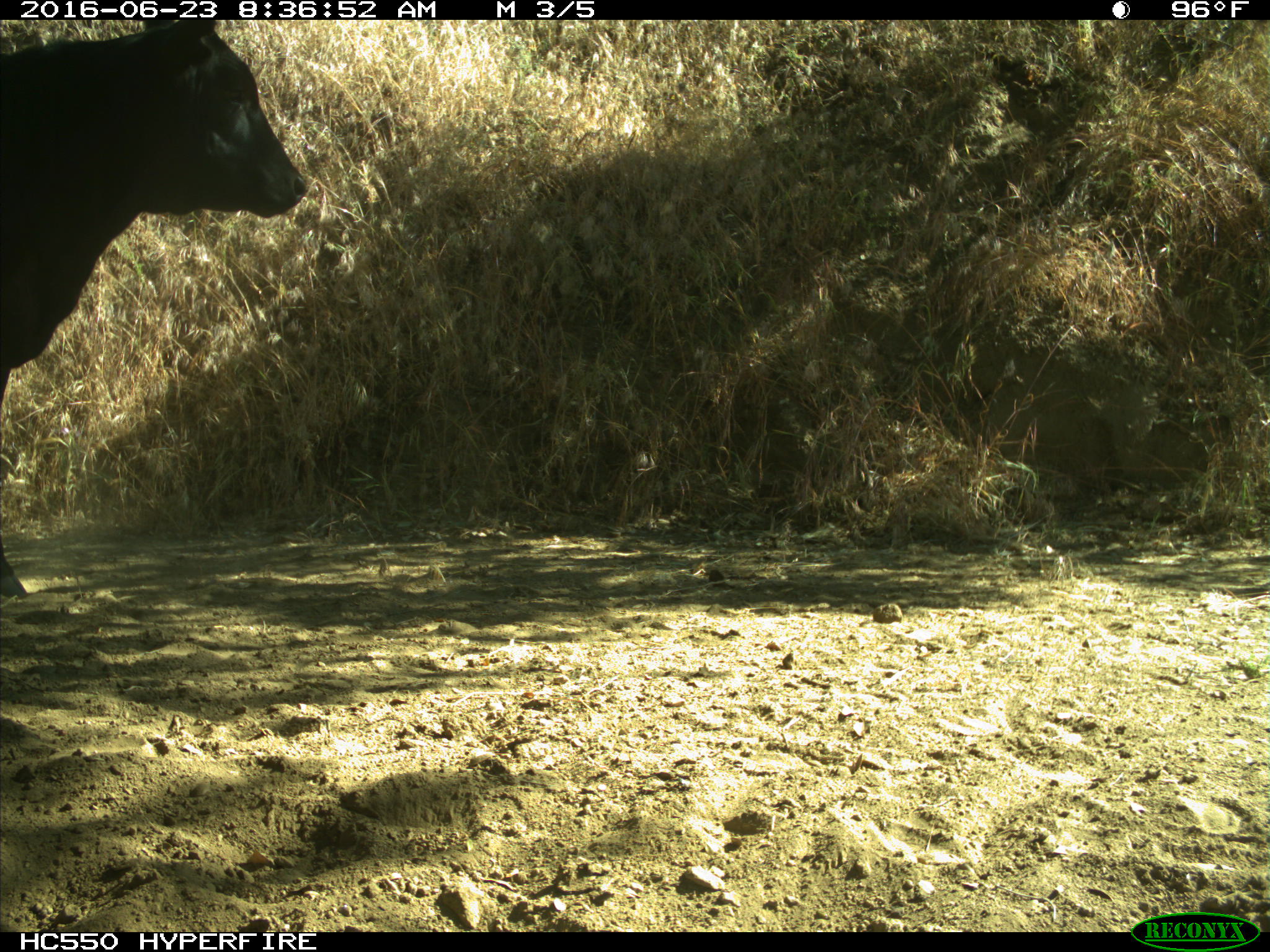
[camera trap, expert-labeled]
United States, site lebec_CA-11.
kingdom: Animalia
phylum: Chordata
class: Mammalia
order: Artiodactyla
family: Bovidae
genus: Bos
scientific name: Bos taurus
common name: domestic cow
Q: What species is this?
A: Bos taurus (domestic cow).